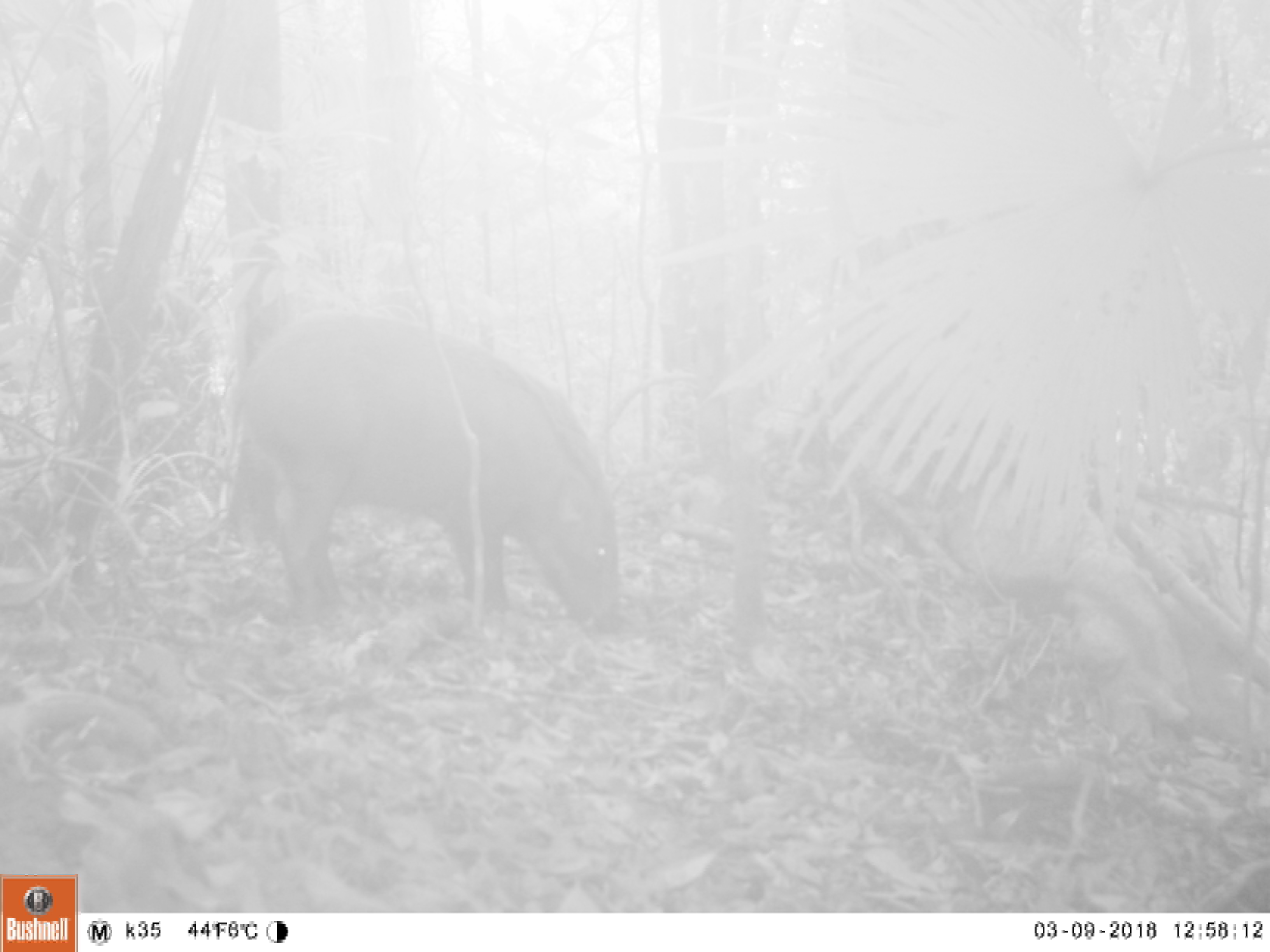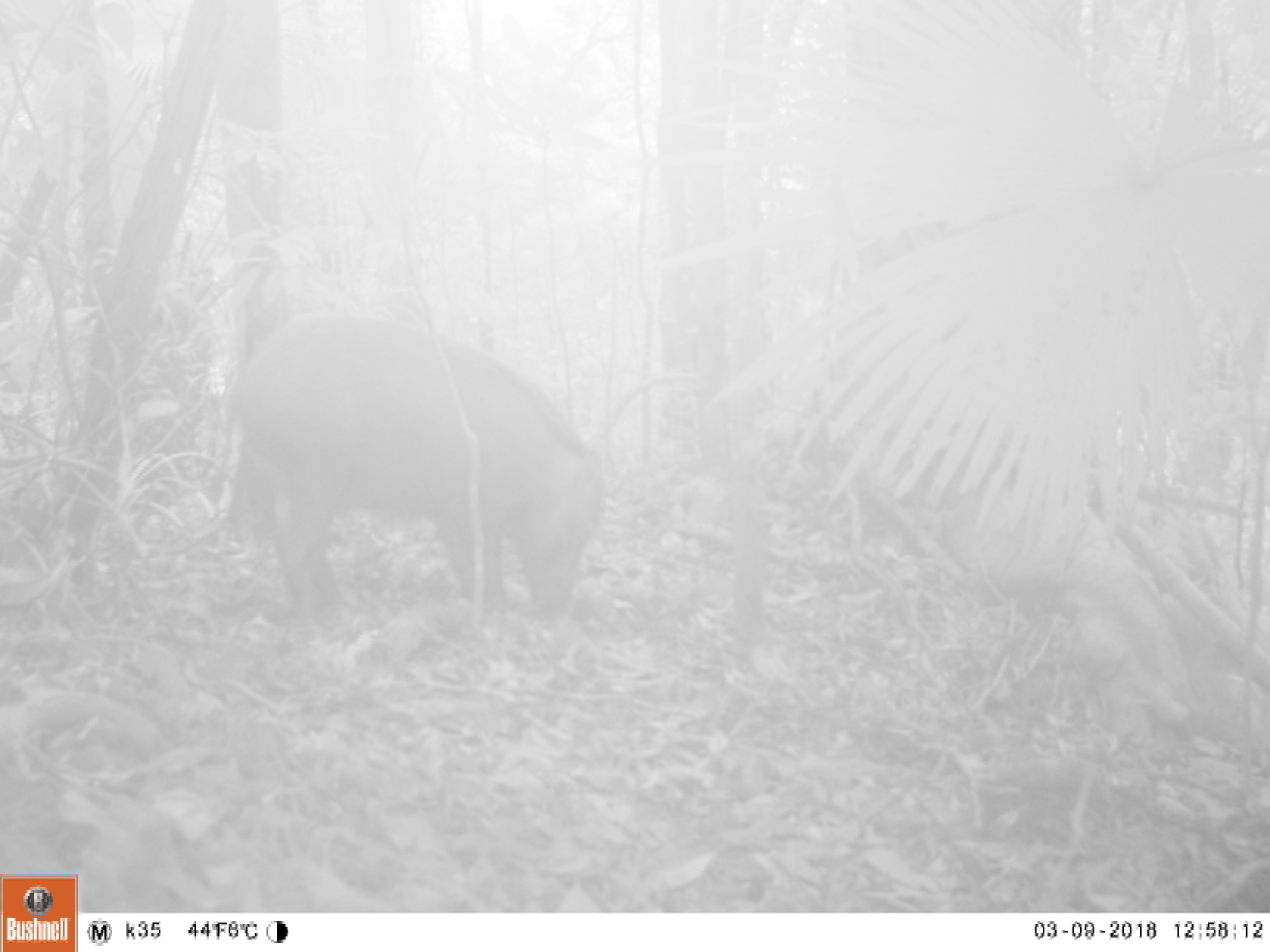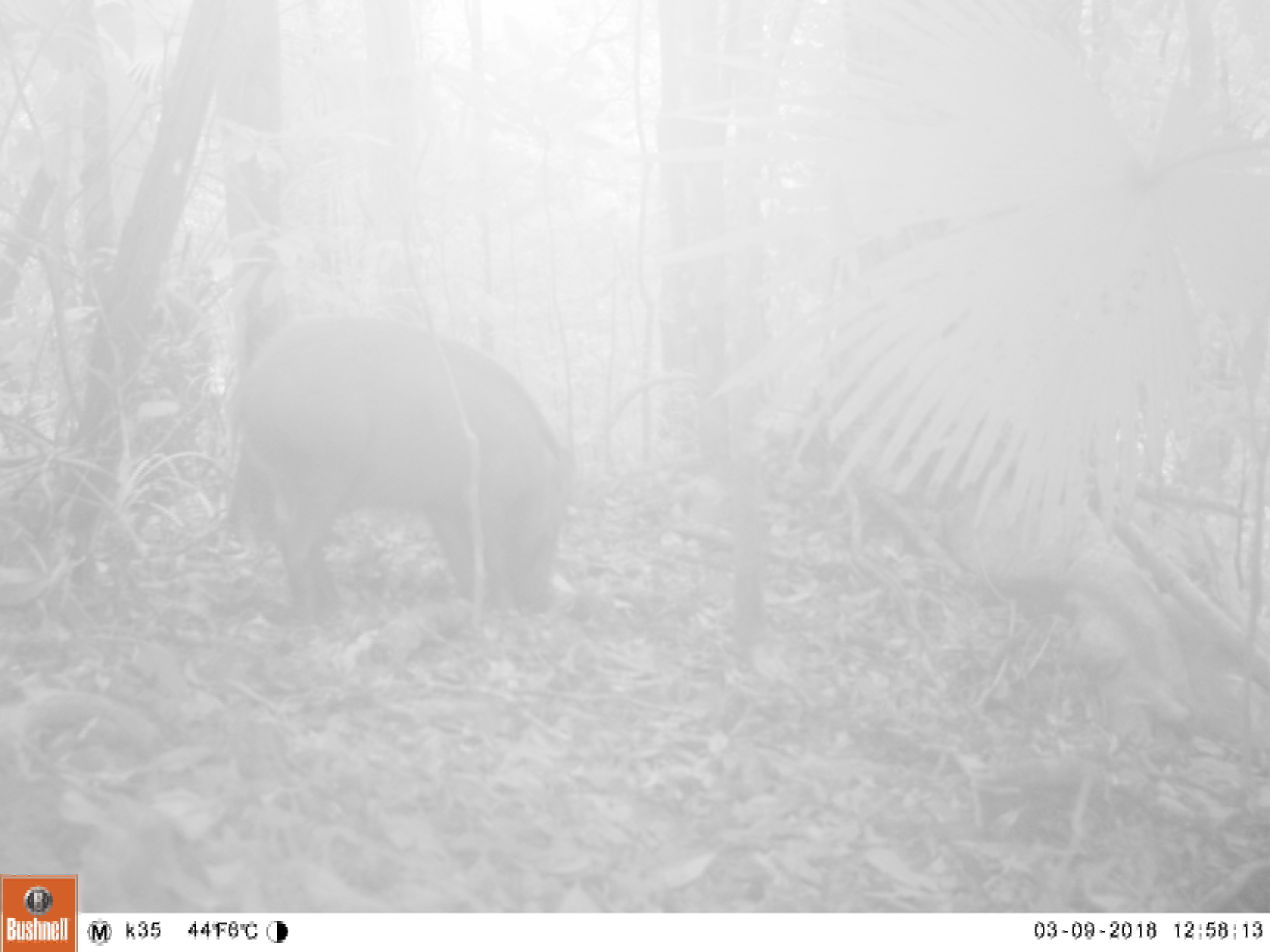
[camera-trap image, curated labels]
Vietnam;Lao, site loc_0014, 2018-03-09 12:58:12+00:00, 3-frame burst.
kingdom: Animalia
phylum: Chordata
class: Mammalia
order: Artiodactyla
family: Suidae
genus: Sus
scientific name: Sus scrofa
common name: eurasian wild pig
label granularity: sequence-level